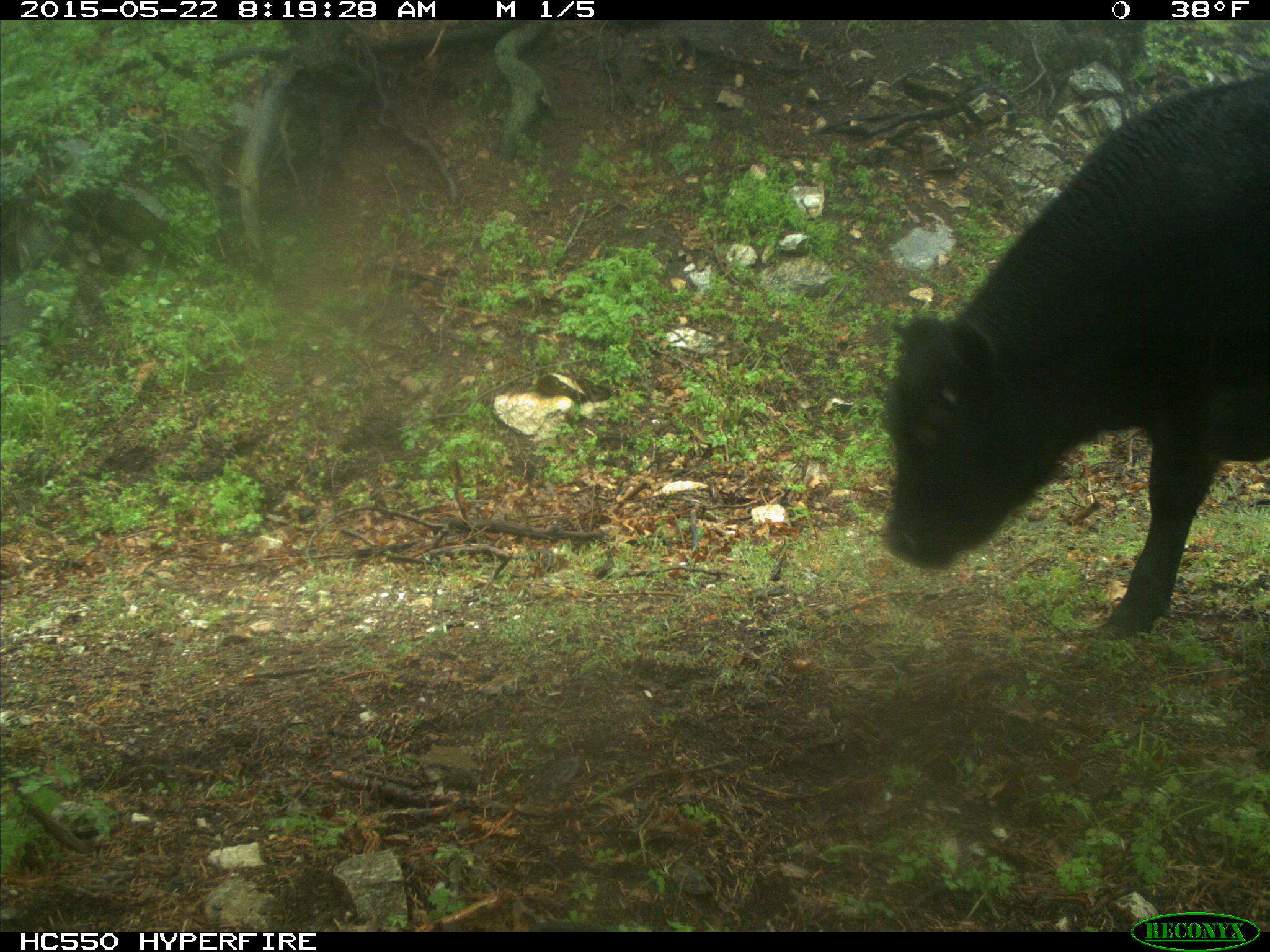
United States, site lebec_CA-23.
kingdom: Animalia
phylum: Chordata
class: Mammalia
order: Artiodactyla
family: Bovidae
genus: Bos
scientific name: Bos taurus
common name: domestic cow